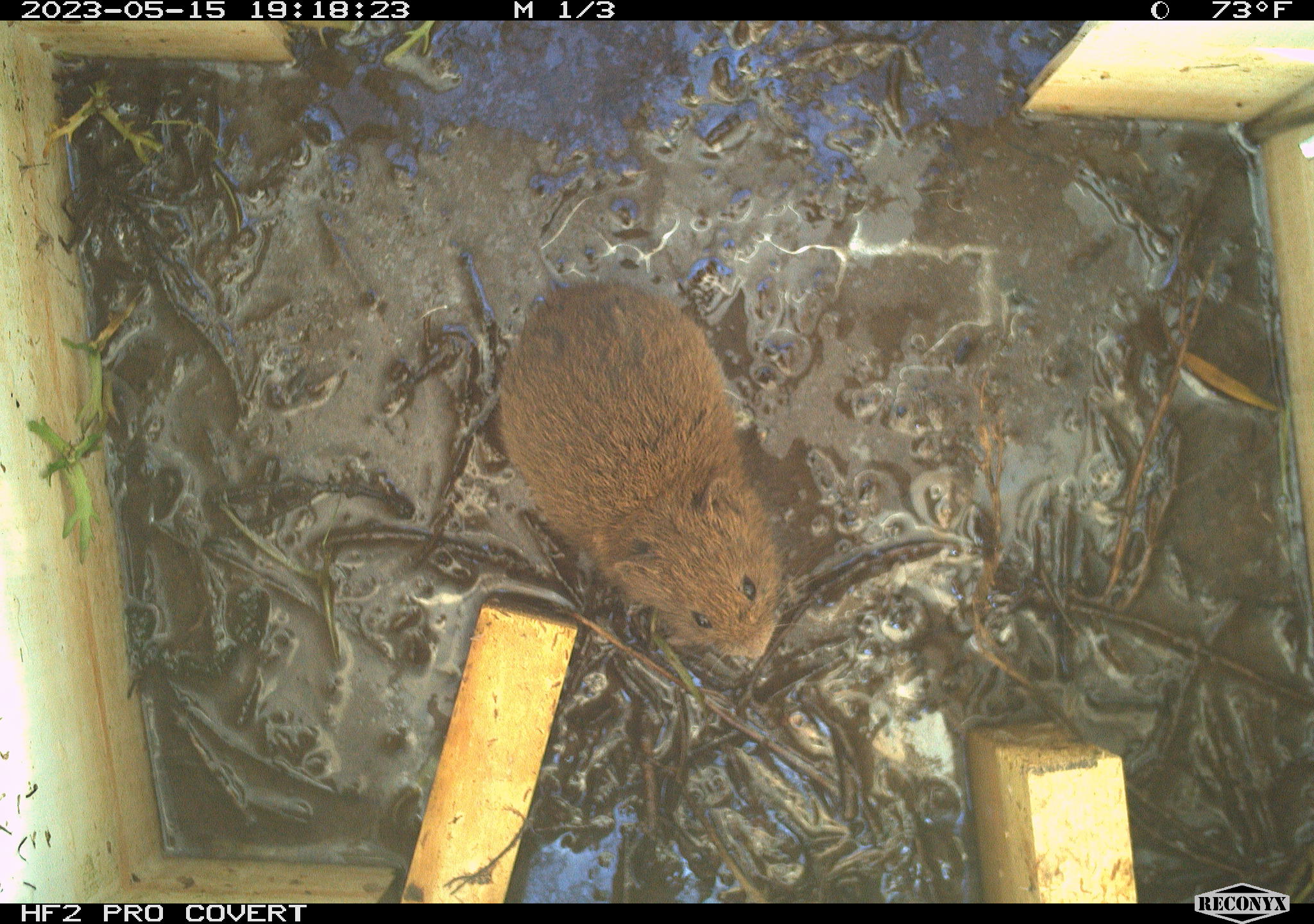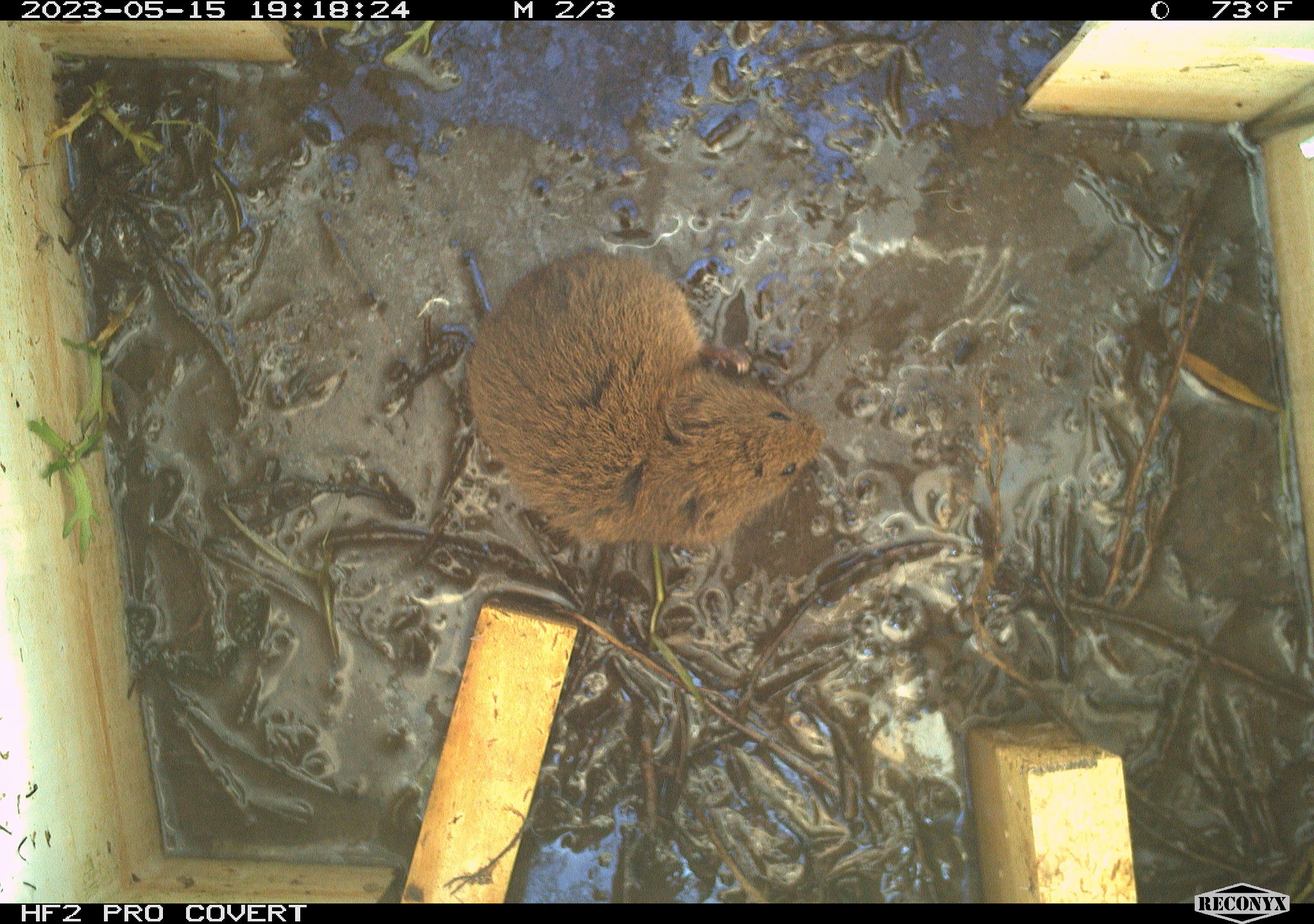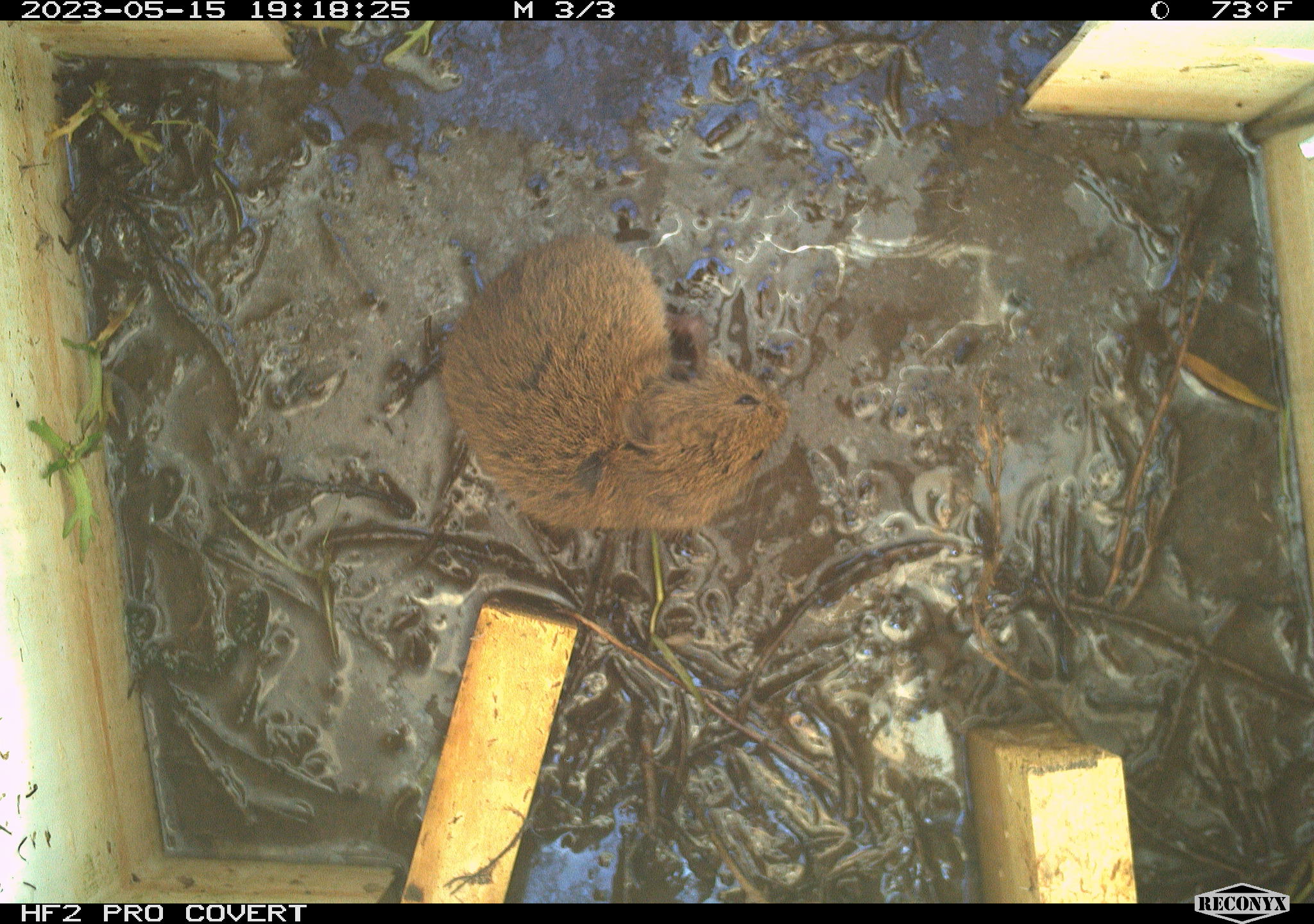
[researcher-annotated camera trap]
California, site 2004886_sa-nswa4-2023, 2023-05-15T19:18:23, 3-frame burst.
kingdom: Animalia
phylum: Chordata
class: Mammalia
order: Rodentia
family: Cricetidae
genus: Microtus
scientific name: Microtus californicus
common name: california vole